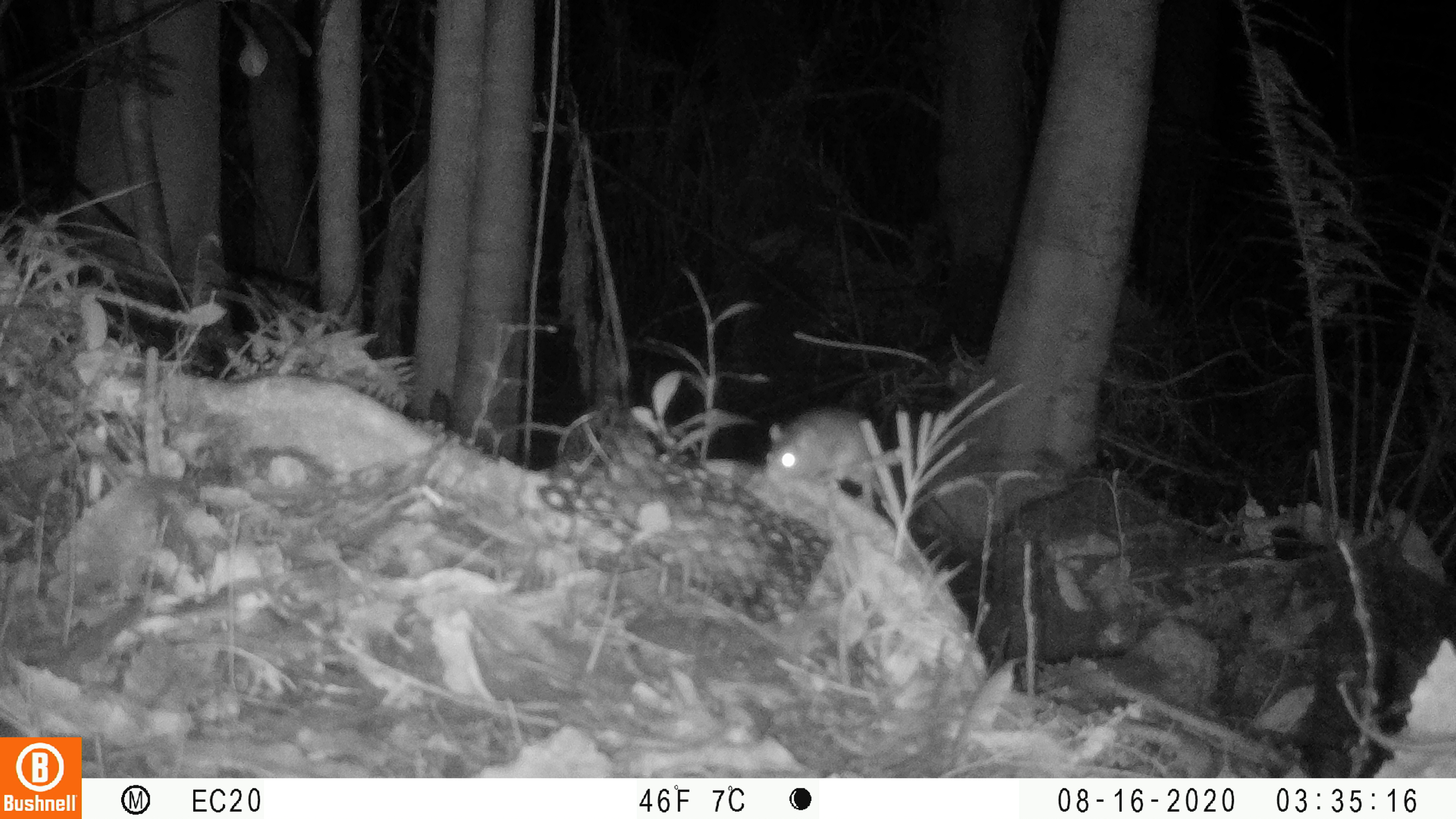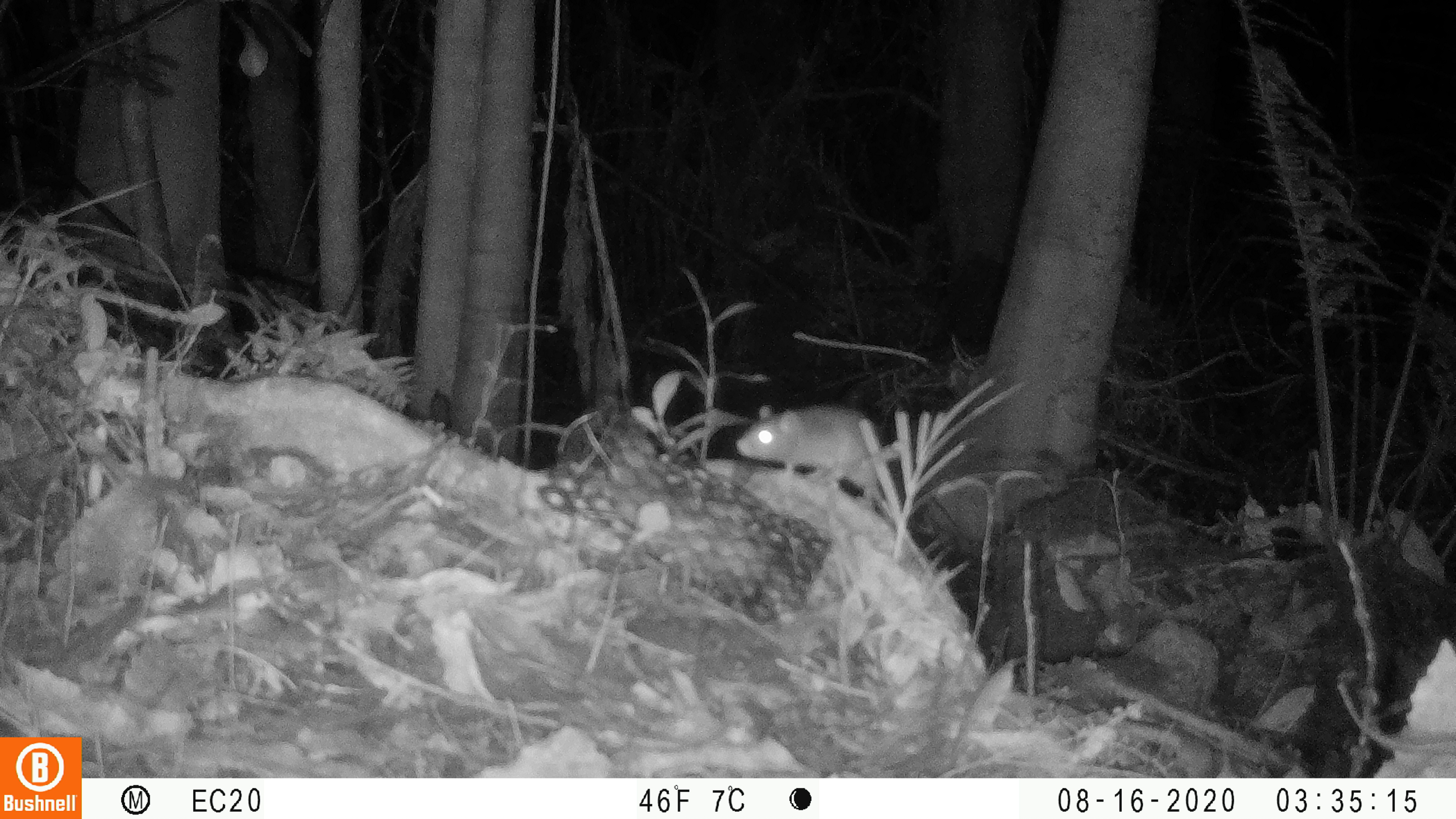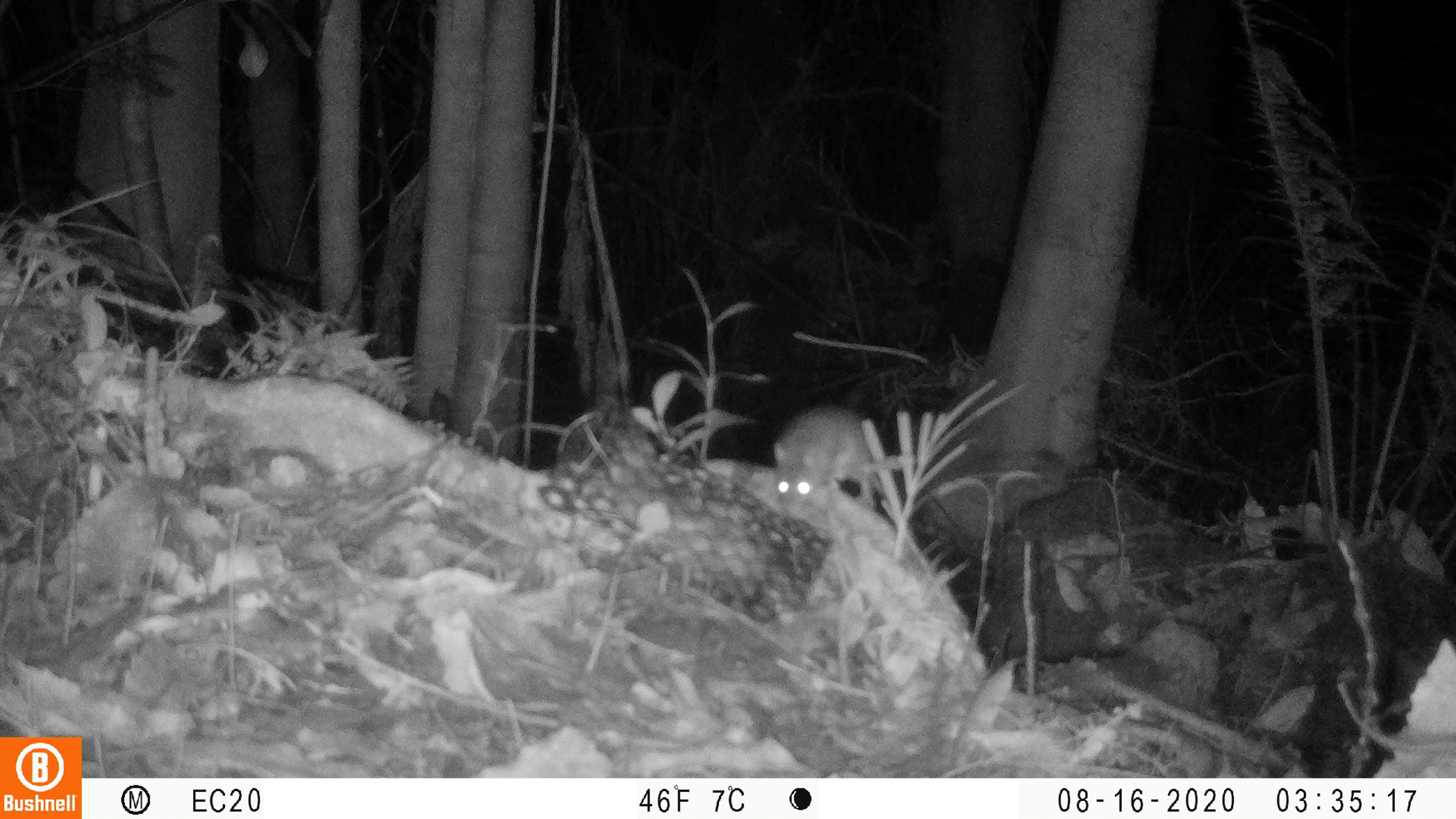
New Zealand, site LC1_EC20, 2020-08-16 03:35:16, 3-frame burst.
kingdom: Animalia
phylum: Chordata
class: Mammalia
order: Rodentia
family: Muridae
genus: Rattus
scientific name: Rattus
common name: rat